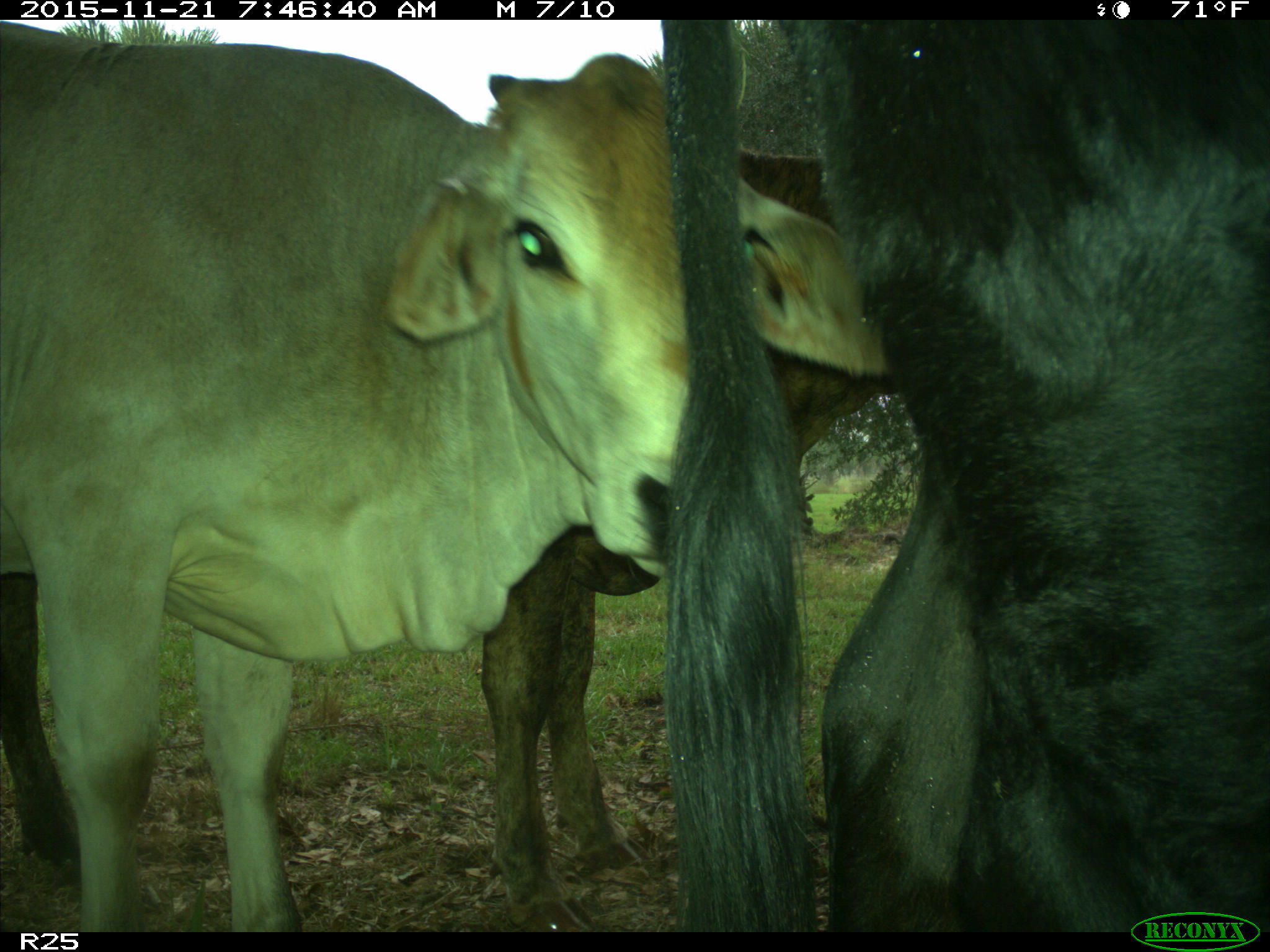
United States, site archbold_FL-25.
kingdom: Animalia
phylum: Chordata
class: Mammalia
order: Artiodactyla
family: Bovidae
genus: Bos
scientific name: Bos taurus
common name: domestic cow